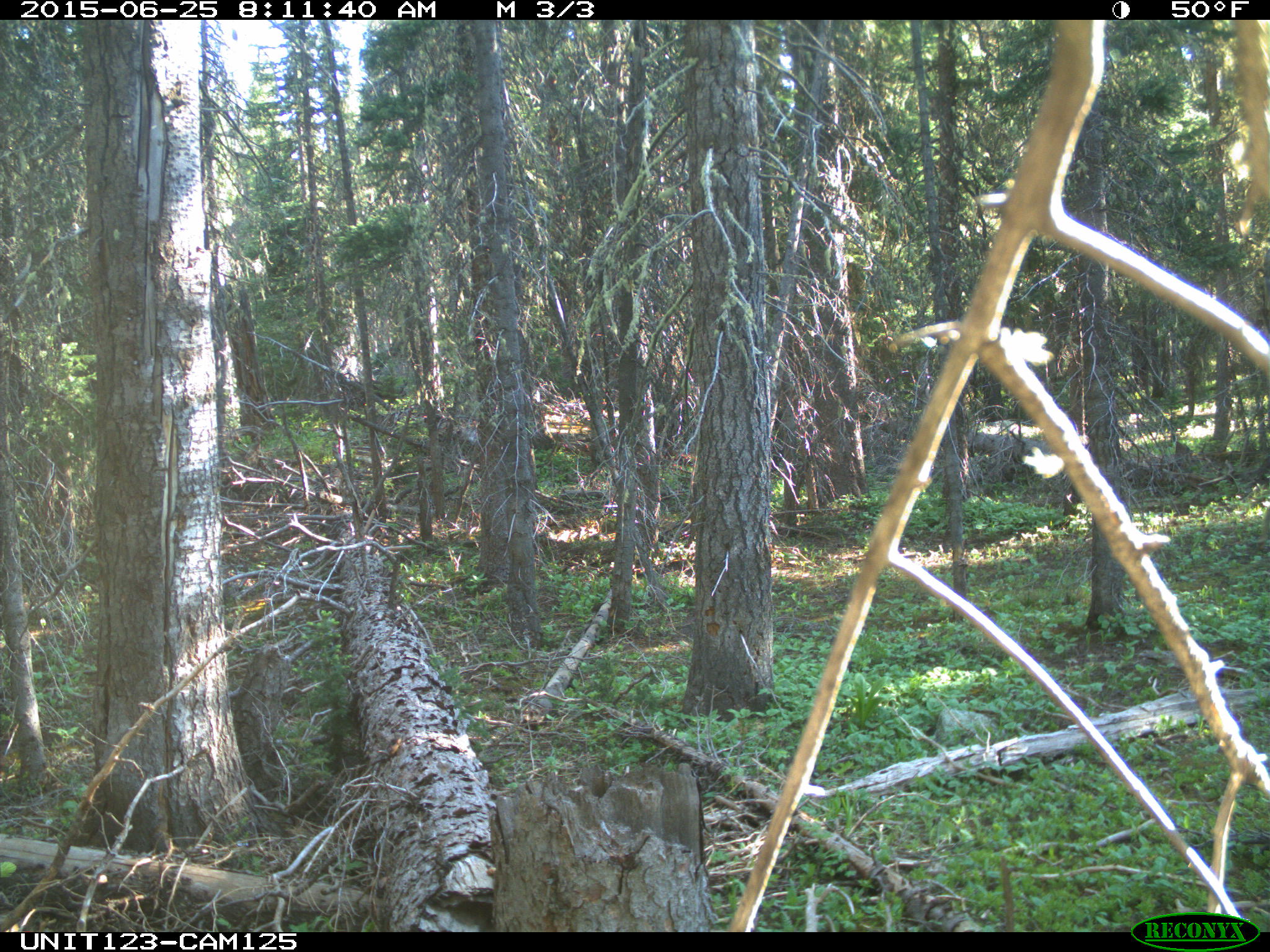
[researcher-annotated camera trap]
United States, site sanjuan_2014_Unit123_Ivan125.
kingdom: Animalia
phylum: Chordata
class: Mammalia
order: Artiodactyla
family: Cervidae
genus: Odocoileus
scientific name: Odocoileus hemionus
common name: mule deer